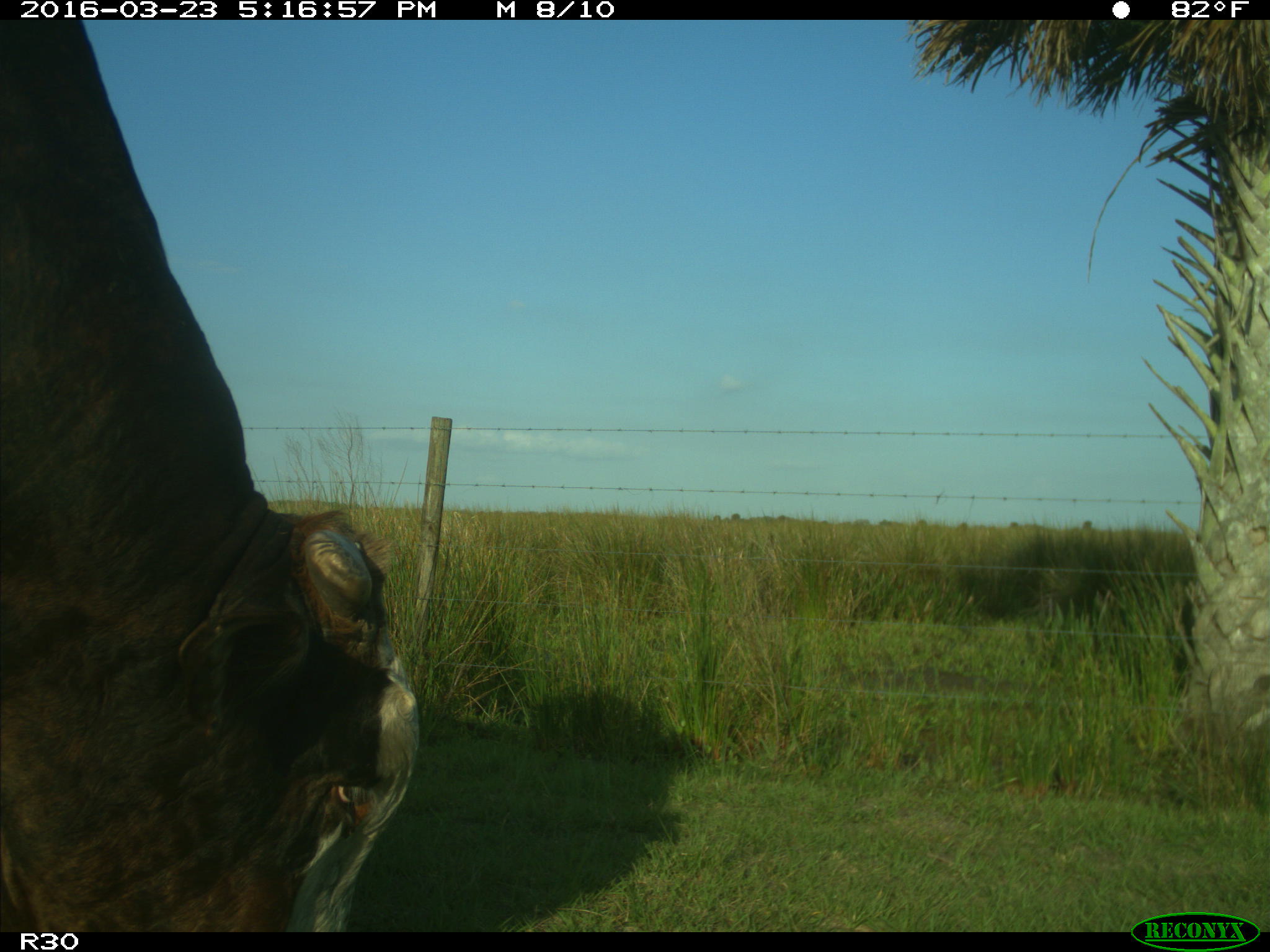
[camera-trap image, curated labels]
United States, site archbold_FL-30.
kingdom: Animalia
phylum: Chordata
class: Mammalia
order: Artiodactyla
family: Bovidae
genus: Bos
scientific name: Bos taurus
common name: domestic cow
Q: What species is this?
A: Bos taurus (domestic cow).